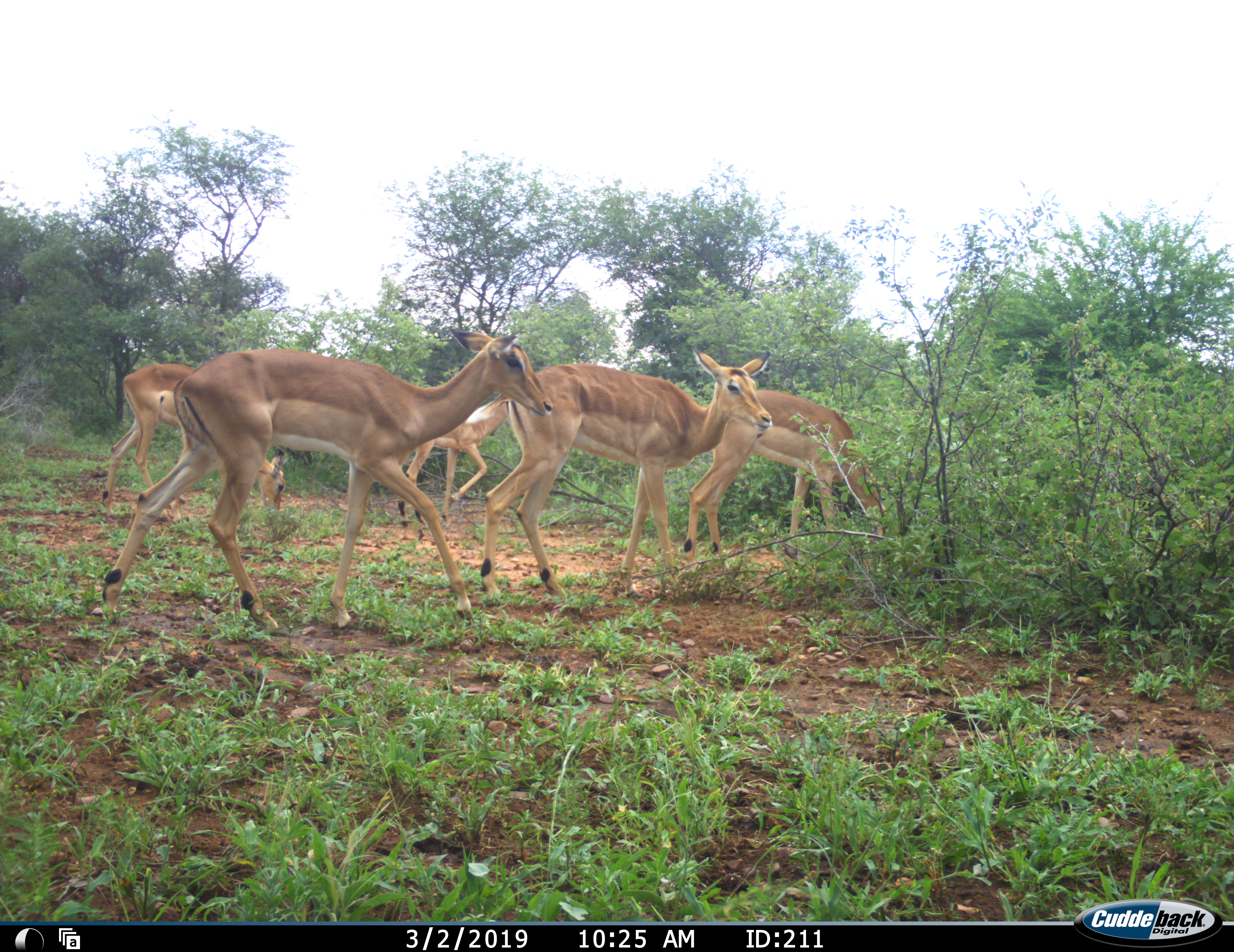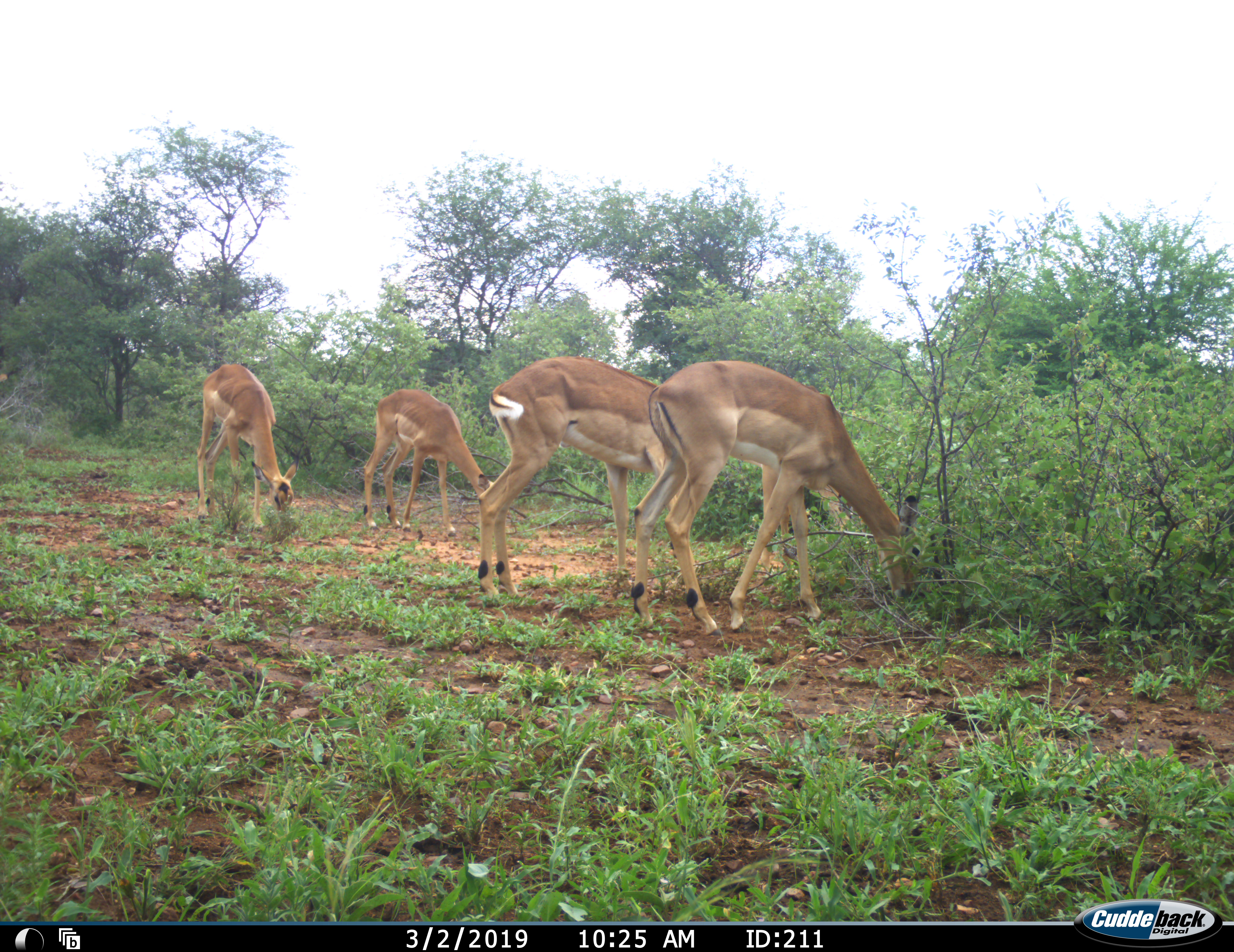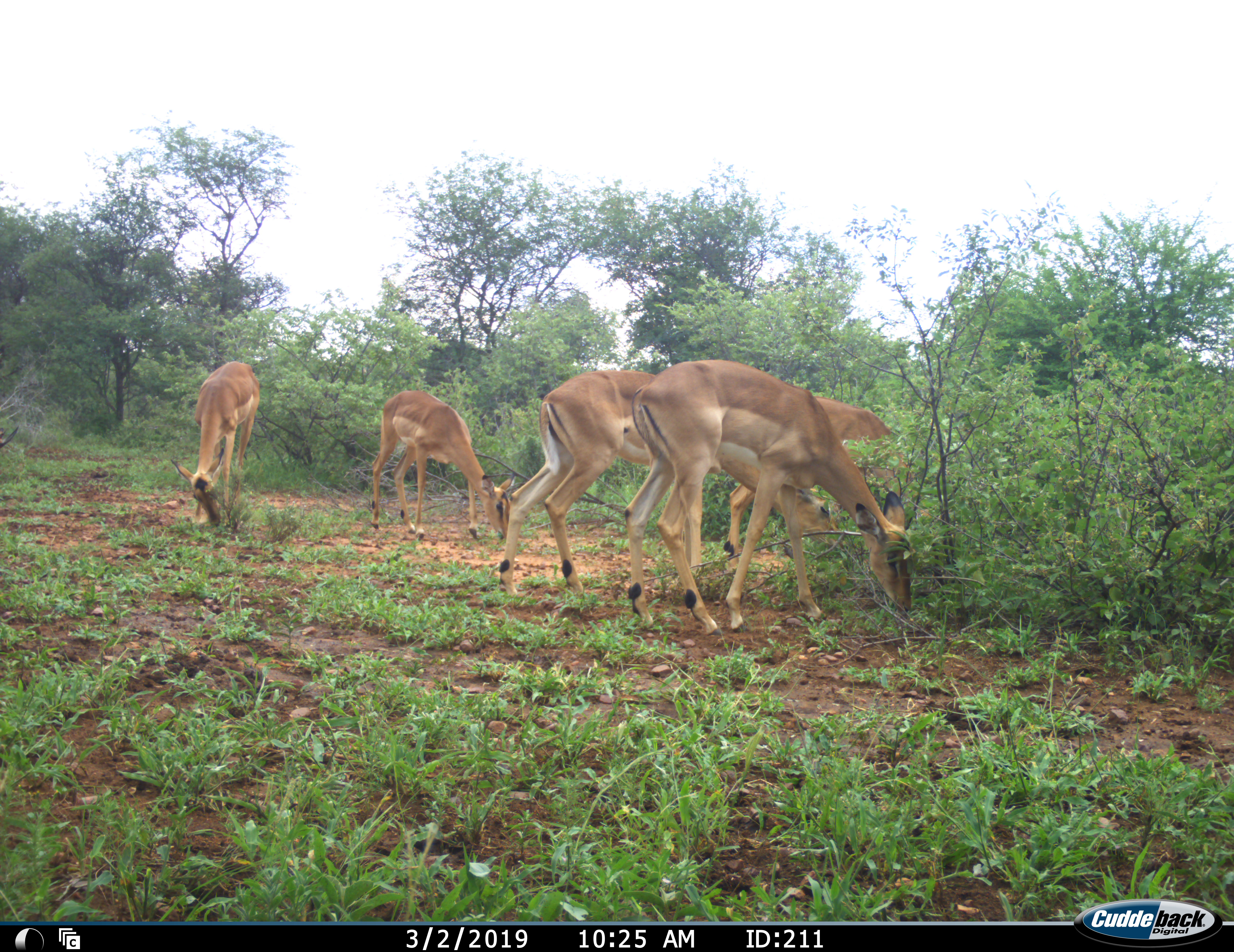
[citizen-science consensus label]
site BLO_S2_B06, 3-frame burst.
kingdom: Animalia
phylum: Chordata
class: Mammalia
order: Artiodactyla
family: Bovidae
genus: Aepyceros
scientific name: Aepyceros melampus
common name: impala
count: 5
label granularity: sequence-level